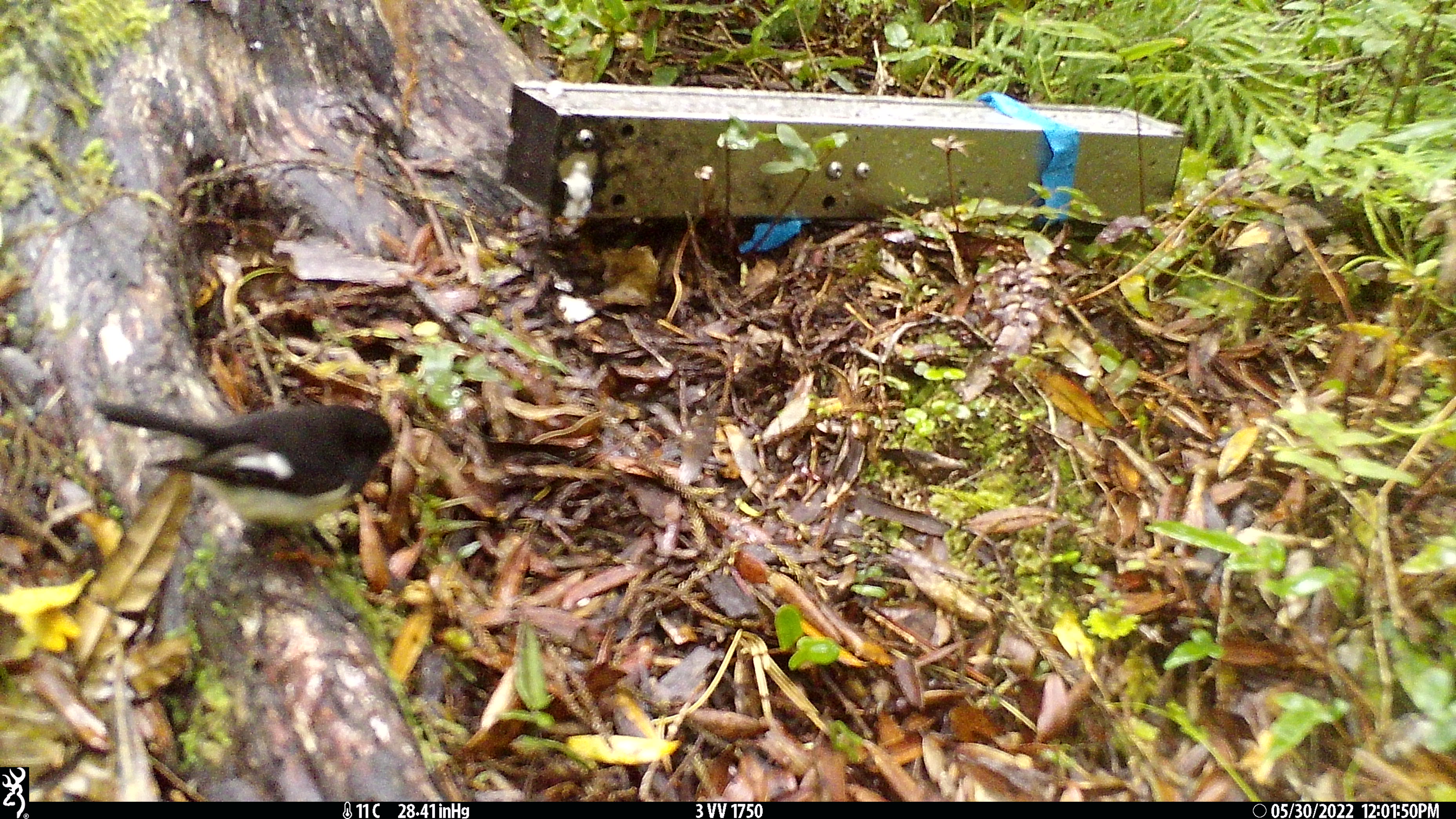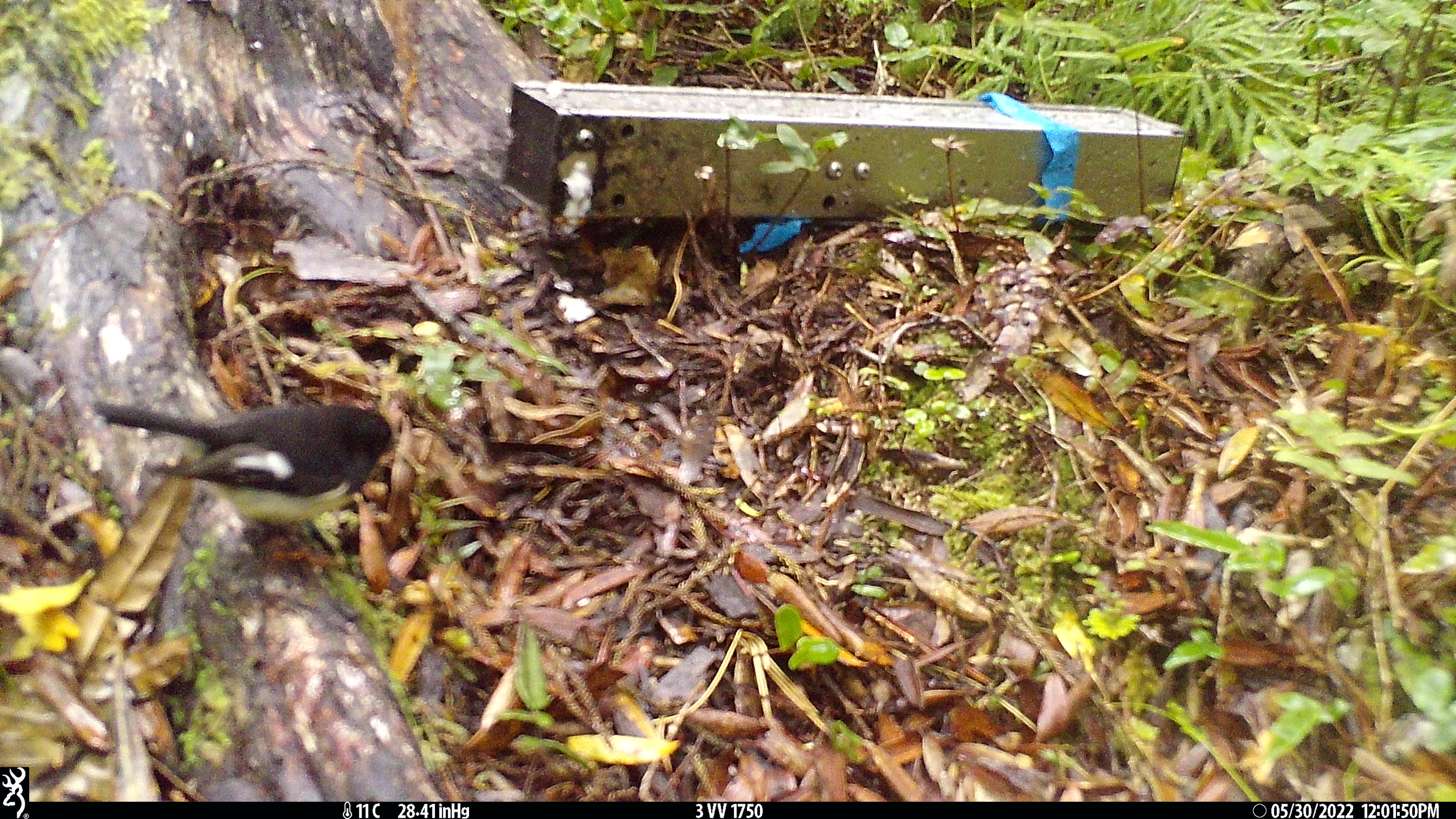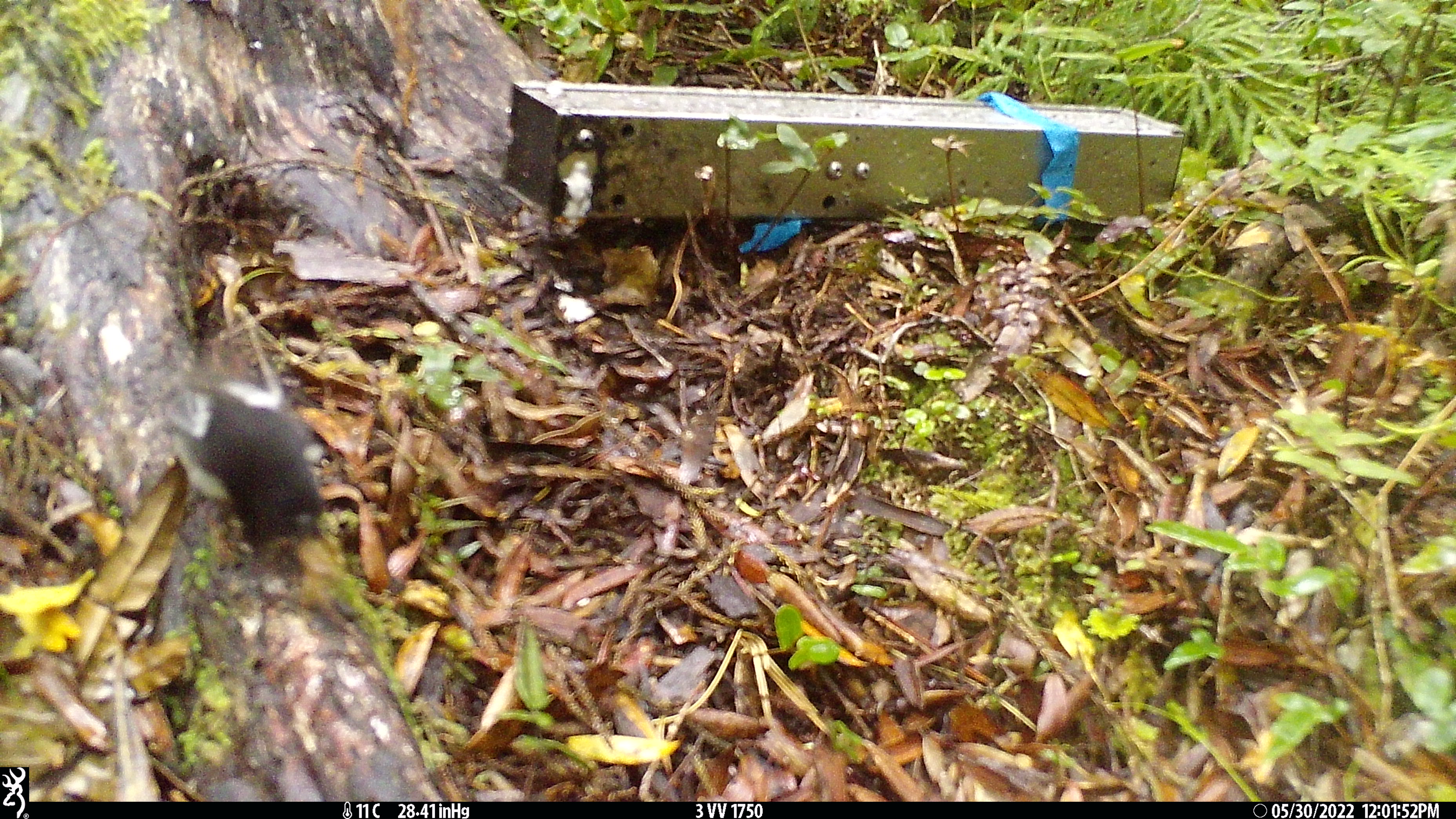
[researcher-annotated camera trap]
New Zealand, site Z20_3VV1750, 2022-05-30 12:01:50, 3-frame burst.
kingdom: Animalia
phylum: Chordata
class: Aves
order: Passeriformes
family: Petroicidae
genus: Petroica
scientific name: Petroica macrocephala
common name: tomtit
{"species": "tomtit (Petroica macrocephala)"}